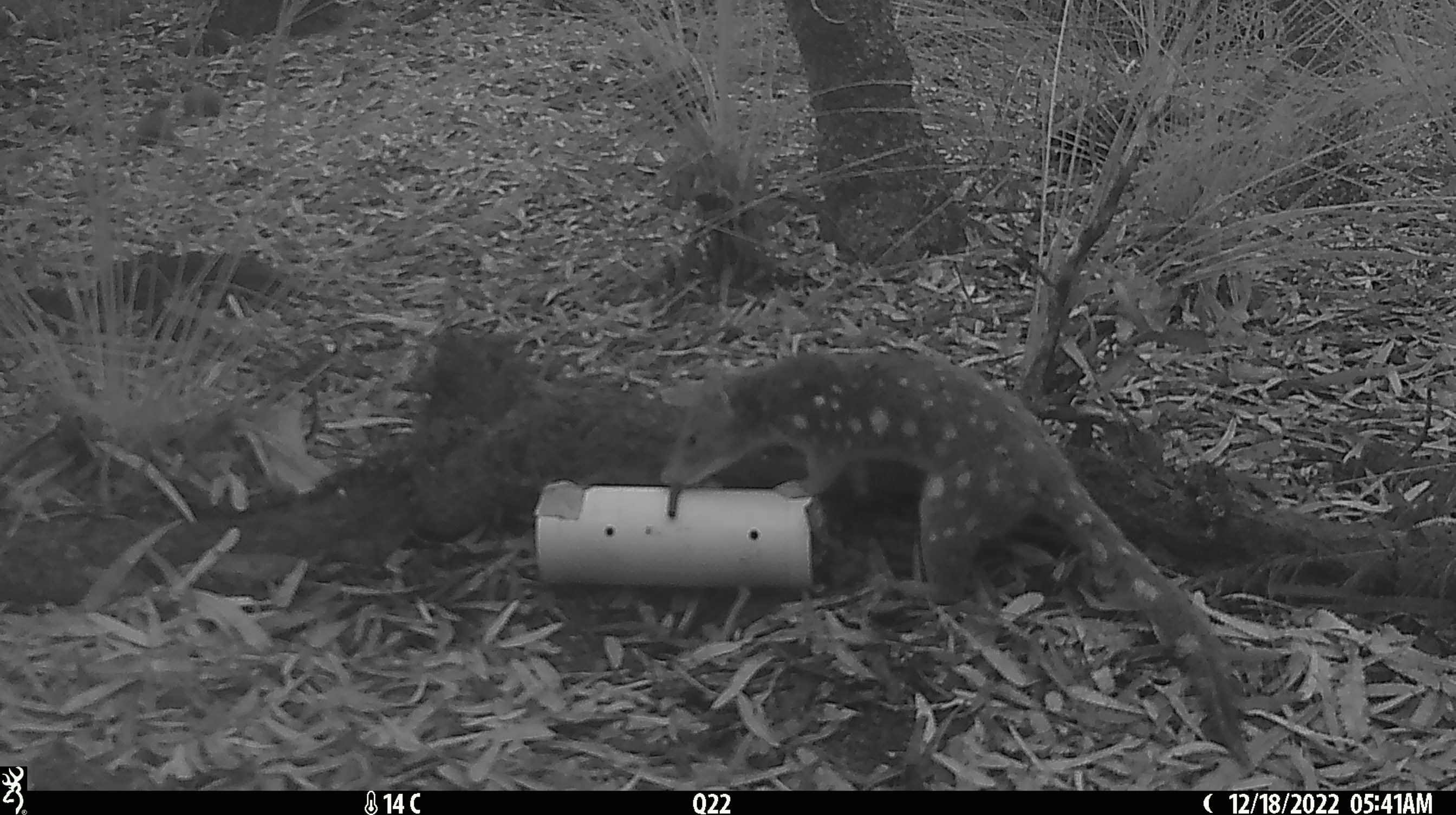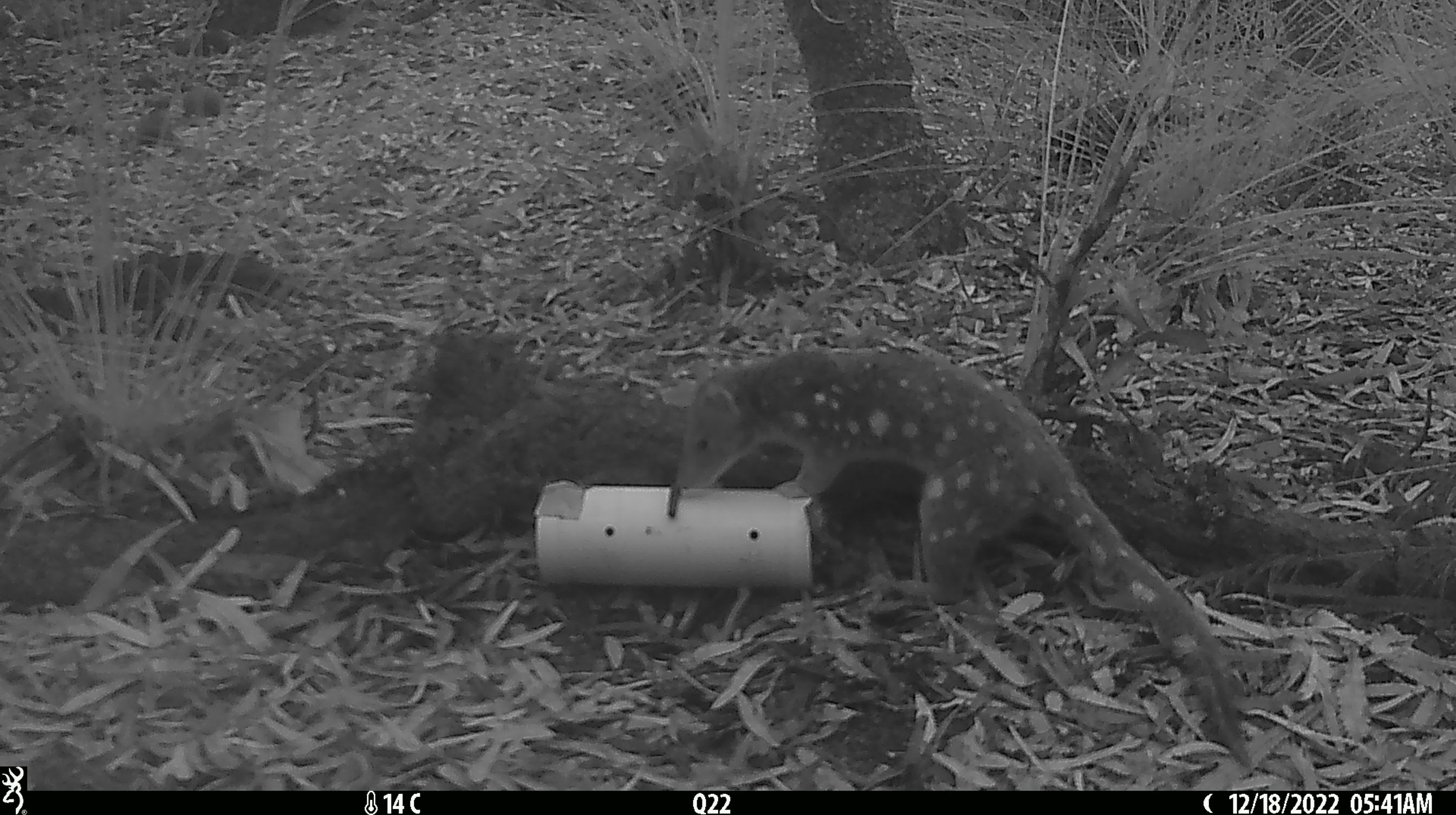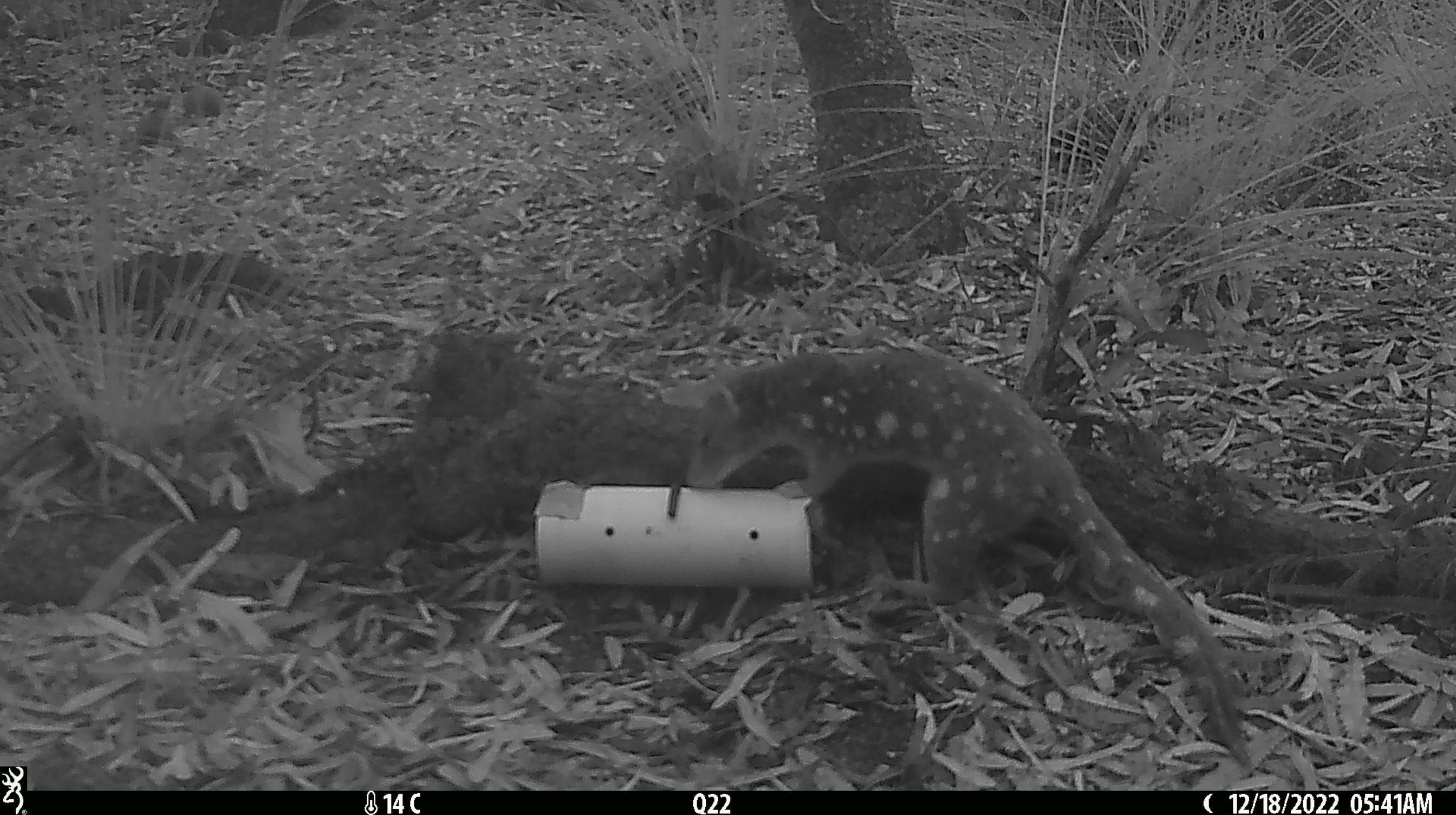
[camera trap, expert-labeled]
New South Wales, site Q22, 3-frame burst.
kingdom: Animalia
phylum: Chordata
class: Mammalia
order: Dasyuromorphia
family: Dasyuridae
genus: Dasyurus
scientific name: Dasyurus maculatus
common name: spotted-tailed quoll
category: quoll